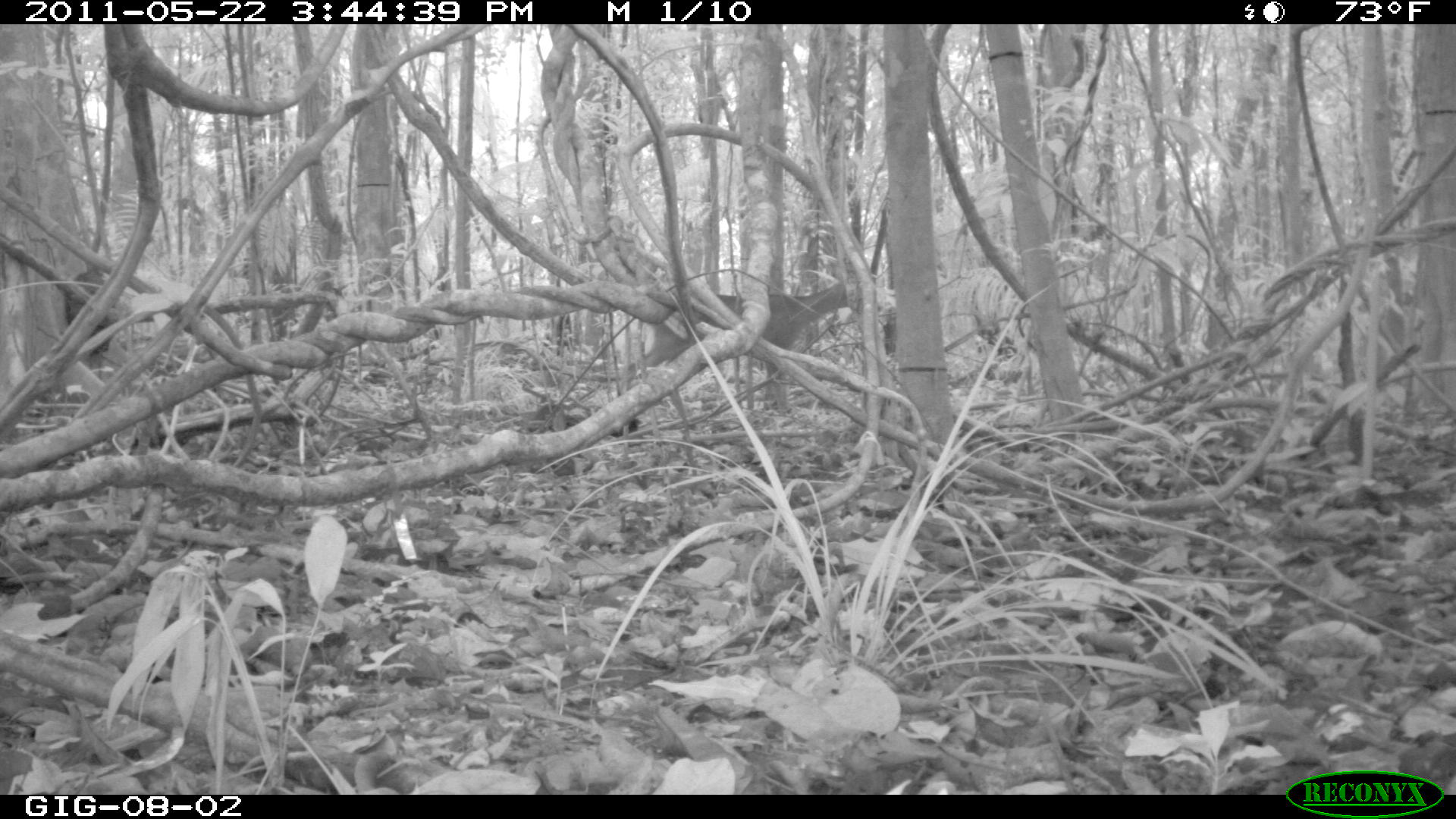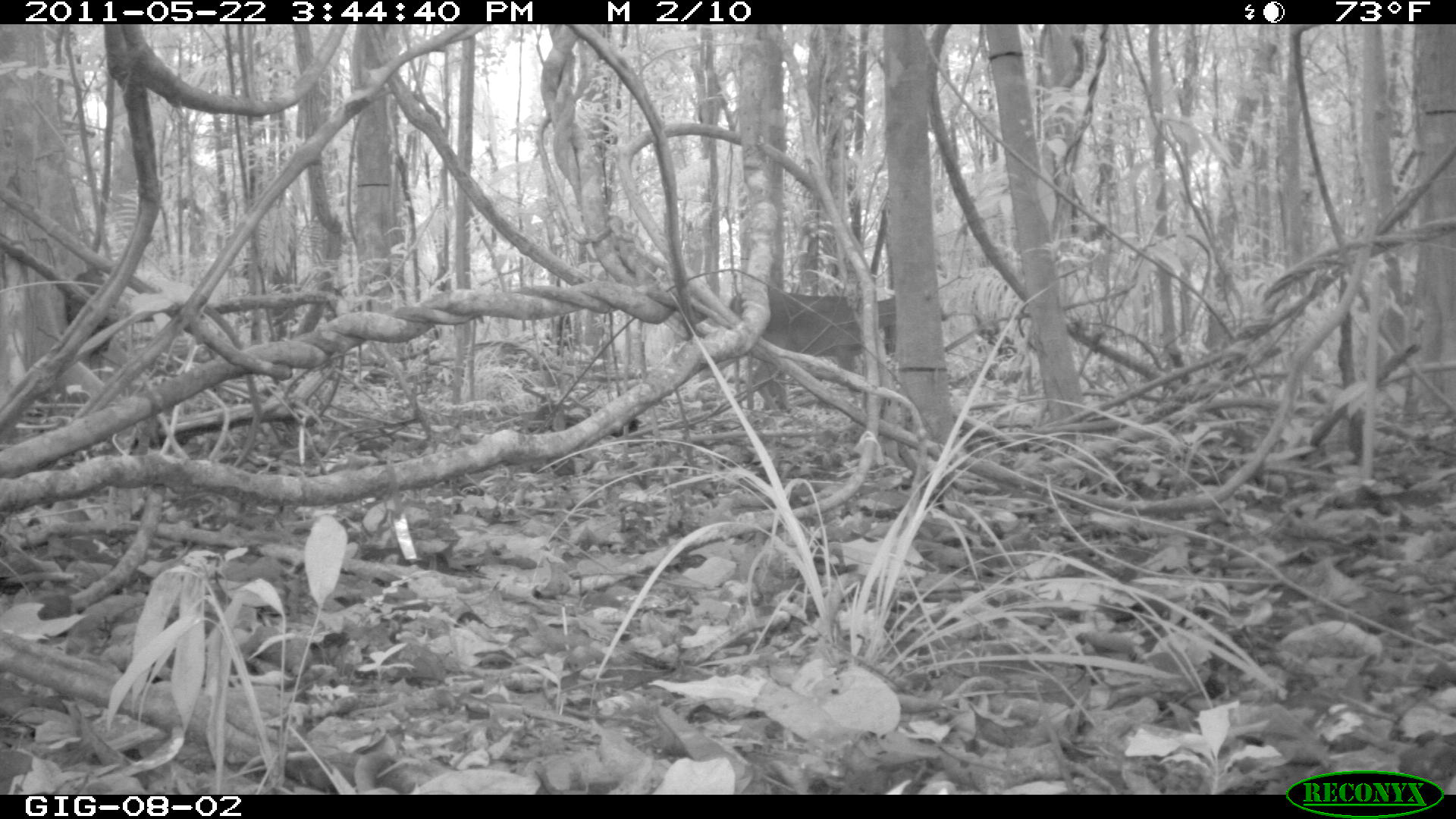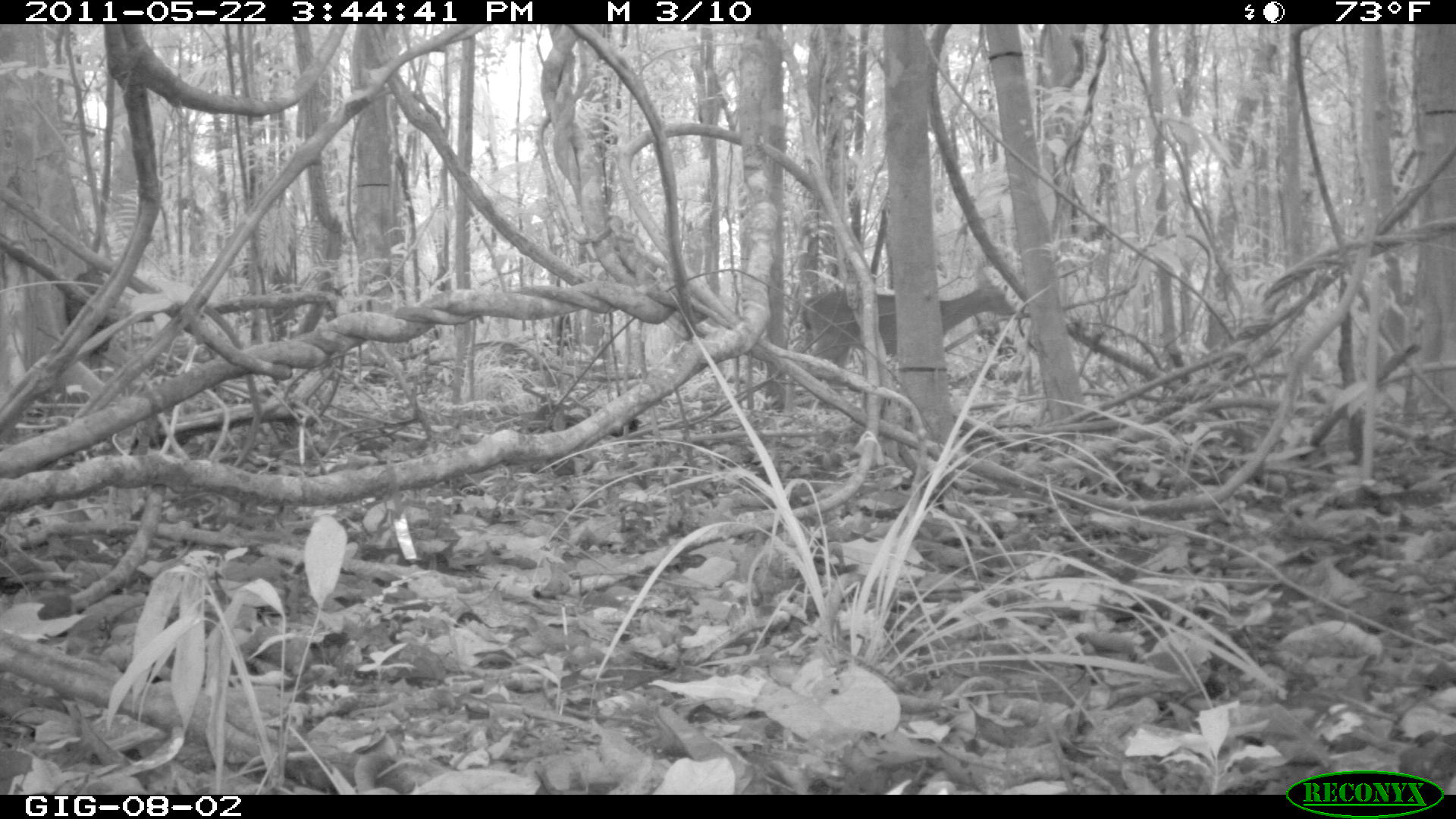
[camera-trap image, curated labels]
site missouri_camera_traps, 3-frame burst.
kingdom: Animalia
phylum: Chordata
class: Mammalia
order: Artiodactyla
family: Cervidae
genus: Odocoileus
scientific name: Odocoileus virginianus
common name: white-tailed deer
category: white tailed deer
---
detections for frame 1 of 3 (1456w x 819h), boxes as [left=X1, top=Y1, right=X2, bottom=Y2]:
white tailed deer: [left=631, top=265, right=880, bottom=421]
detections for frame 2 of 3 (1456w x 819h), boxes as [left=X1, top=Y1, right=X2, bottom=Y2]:
white tailed deer: [left=715, top=268, right=947, bottom=422]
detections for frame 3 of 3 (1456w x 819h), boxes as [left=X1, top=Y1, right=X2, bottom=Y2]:
white tailed deer: [left=787, top=254, right=1022, bottom=398]